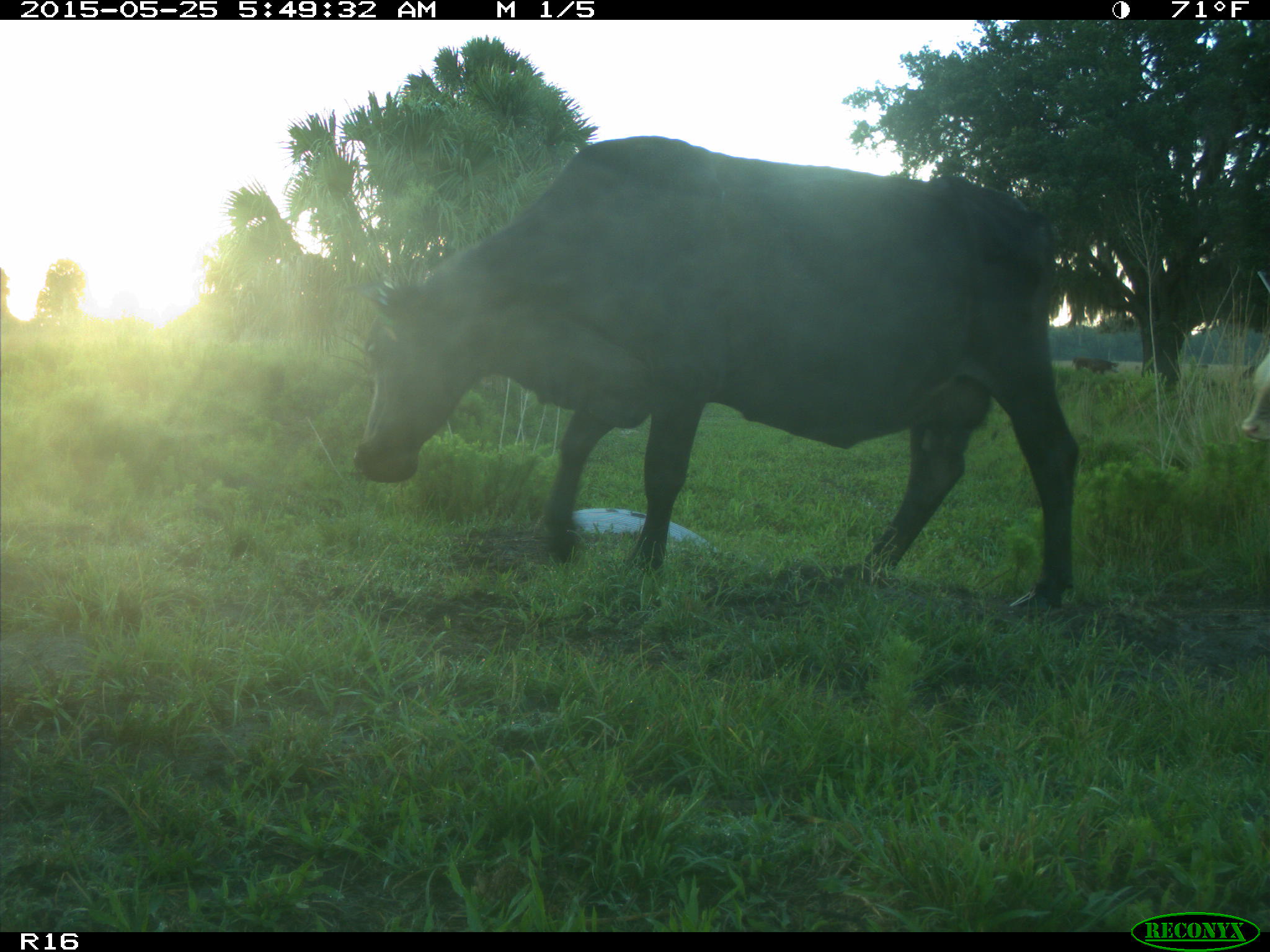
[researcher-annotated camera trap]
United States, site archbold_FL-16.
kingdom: Animalia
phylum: Chordata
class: Mammalia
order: Artiodactyla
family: Bovidae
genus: Bos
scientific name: Bos taurus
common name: domestic cow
Bos taurus (domestic cow).